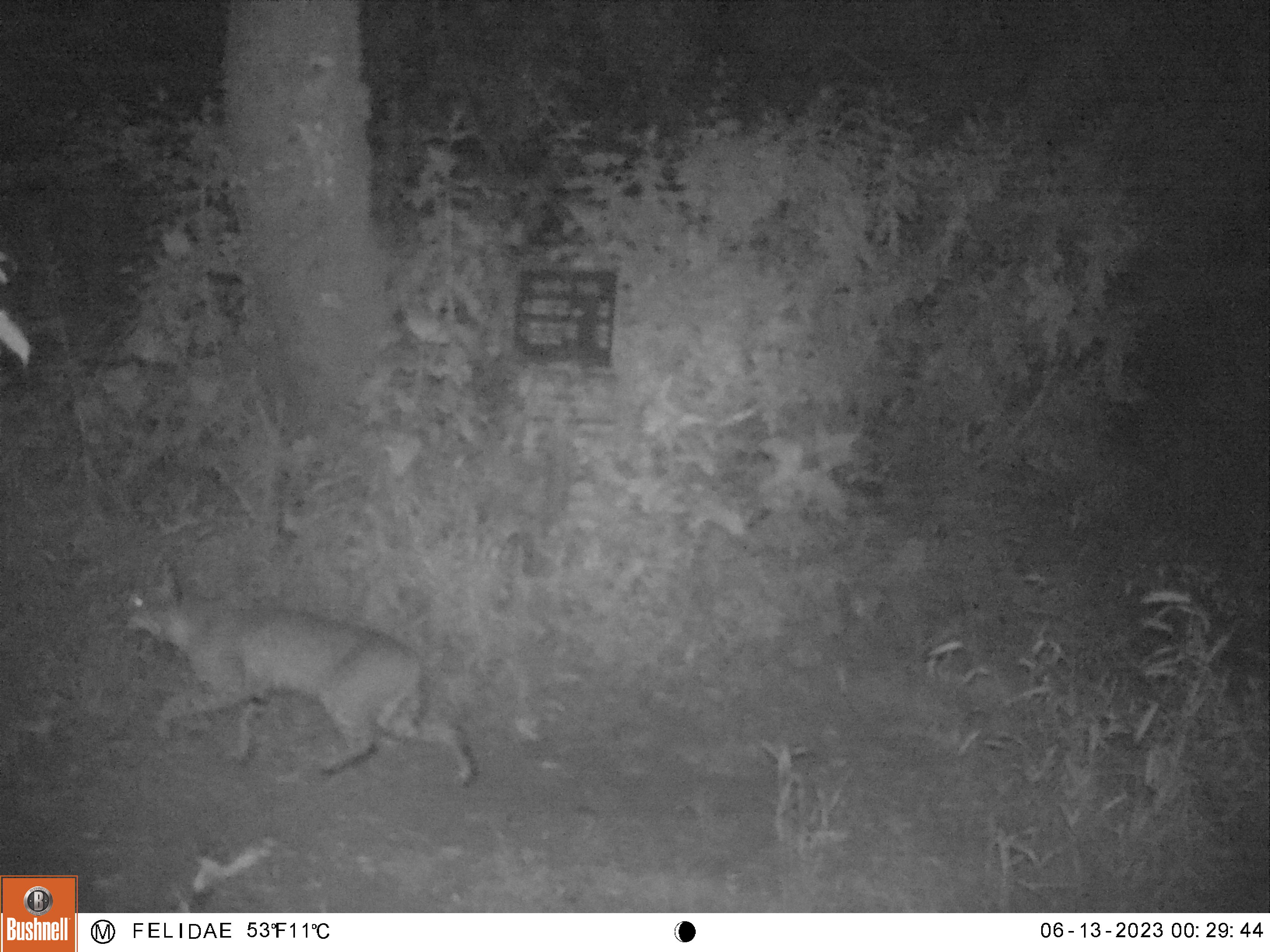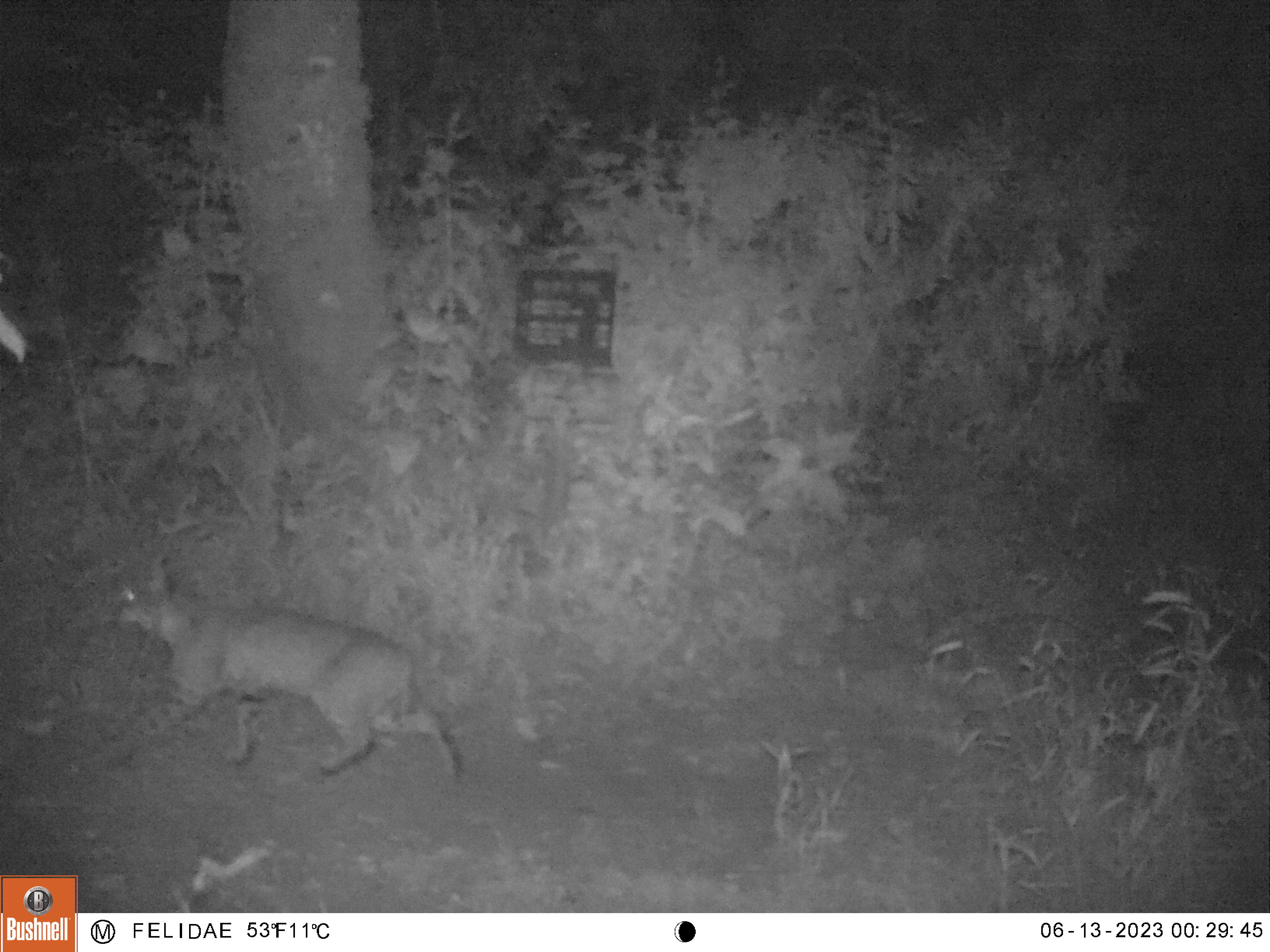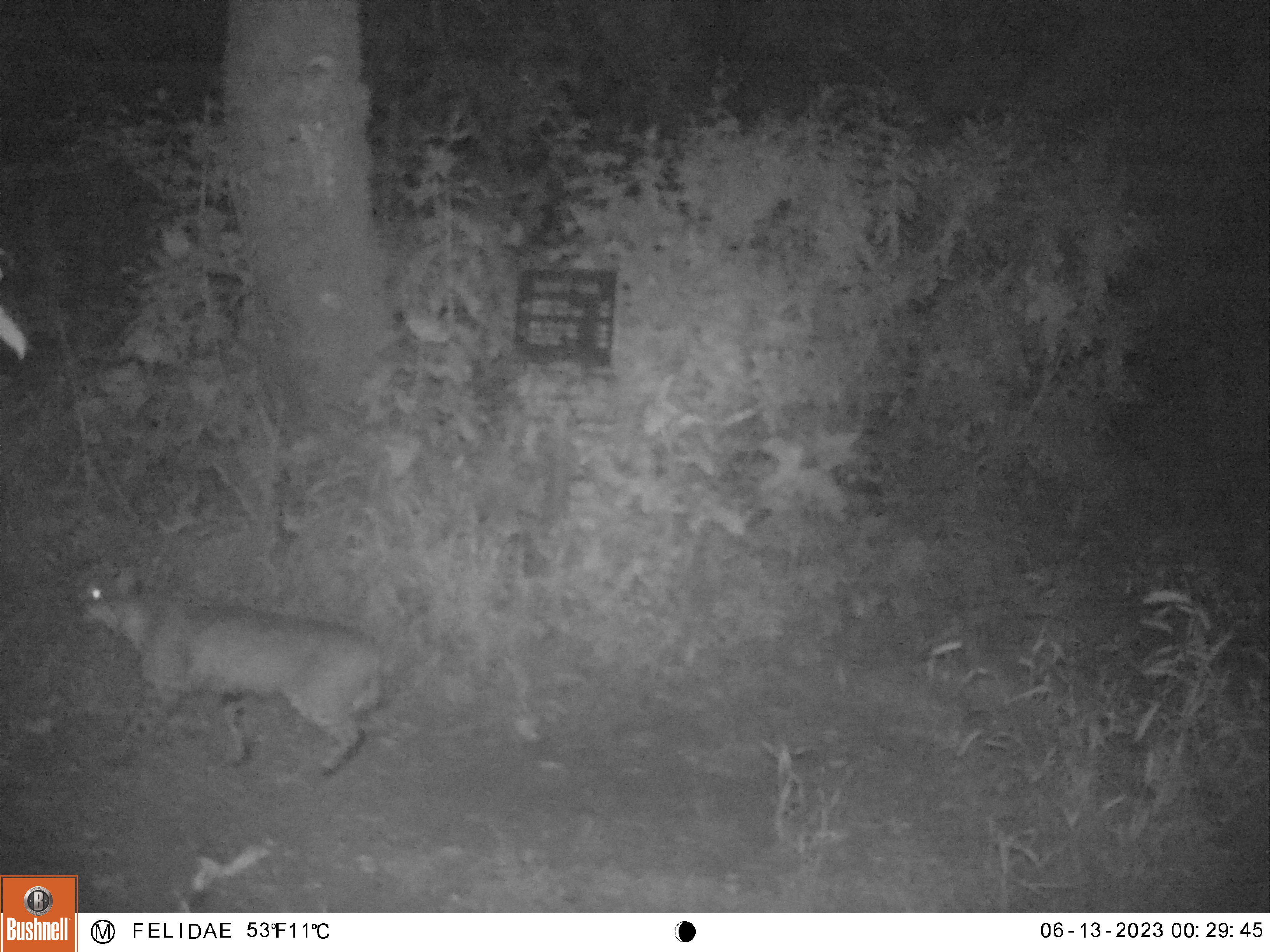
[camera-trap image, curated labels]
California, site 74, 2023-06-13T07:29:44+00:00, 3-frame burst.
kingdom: Animalia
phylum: Chordata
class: Mammalia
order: Carnivora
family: Felidae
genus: Lynx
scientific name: Lynx rufus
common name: bobcat